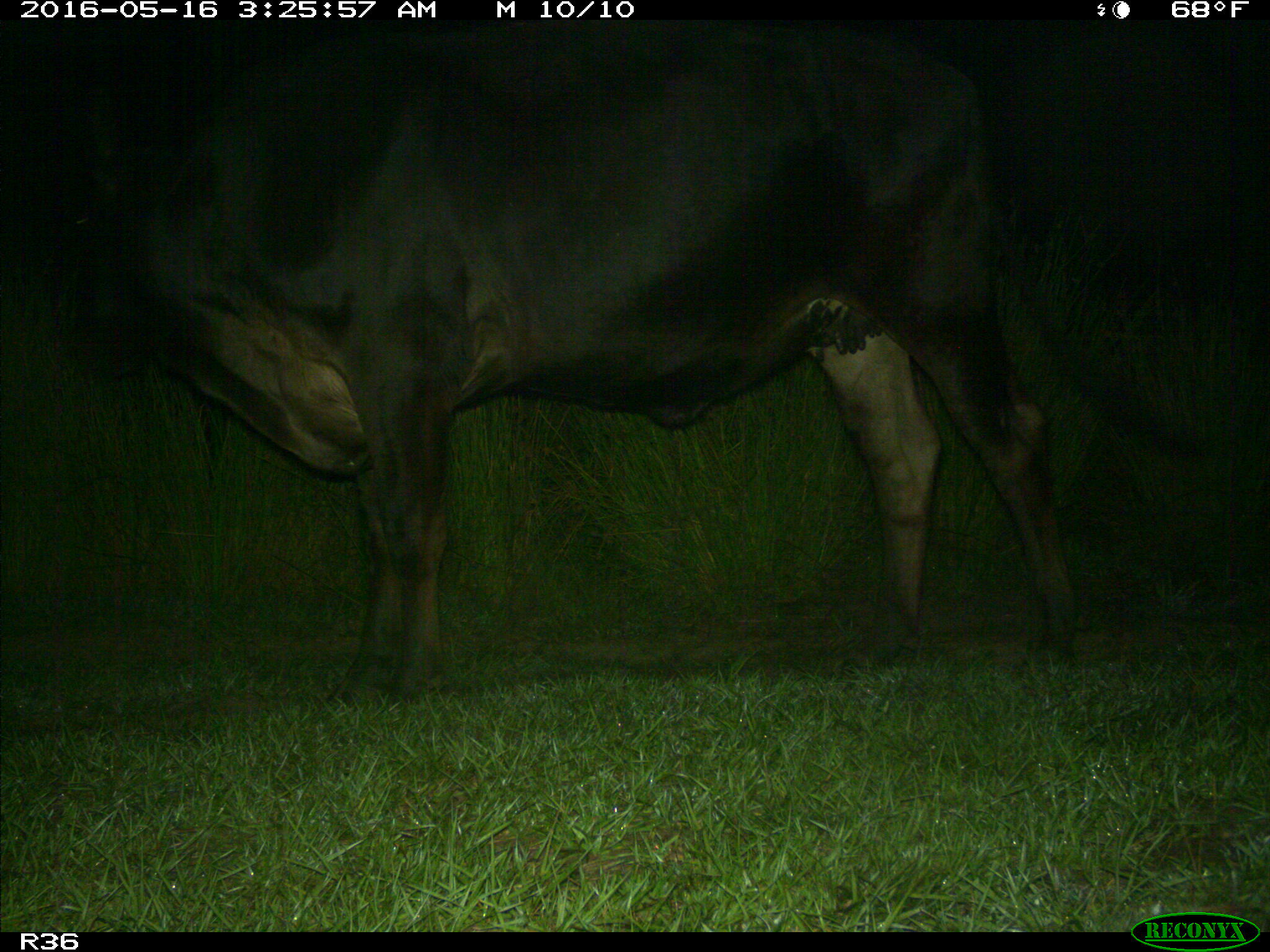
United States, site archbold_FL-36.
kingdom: Animalia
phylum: Chordata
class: Mammalia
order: Artiodactyla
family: Bovidae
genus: Bos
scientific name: Bos taurus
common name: domestic cow